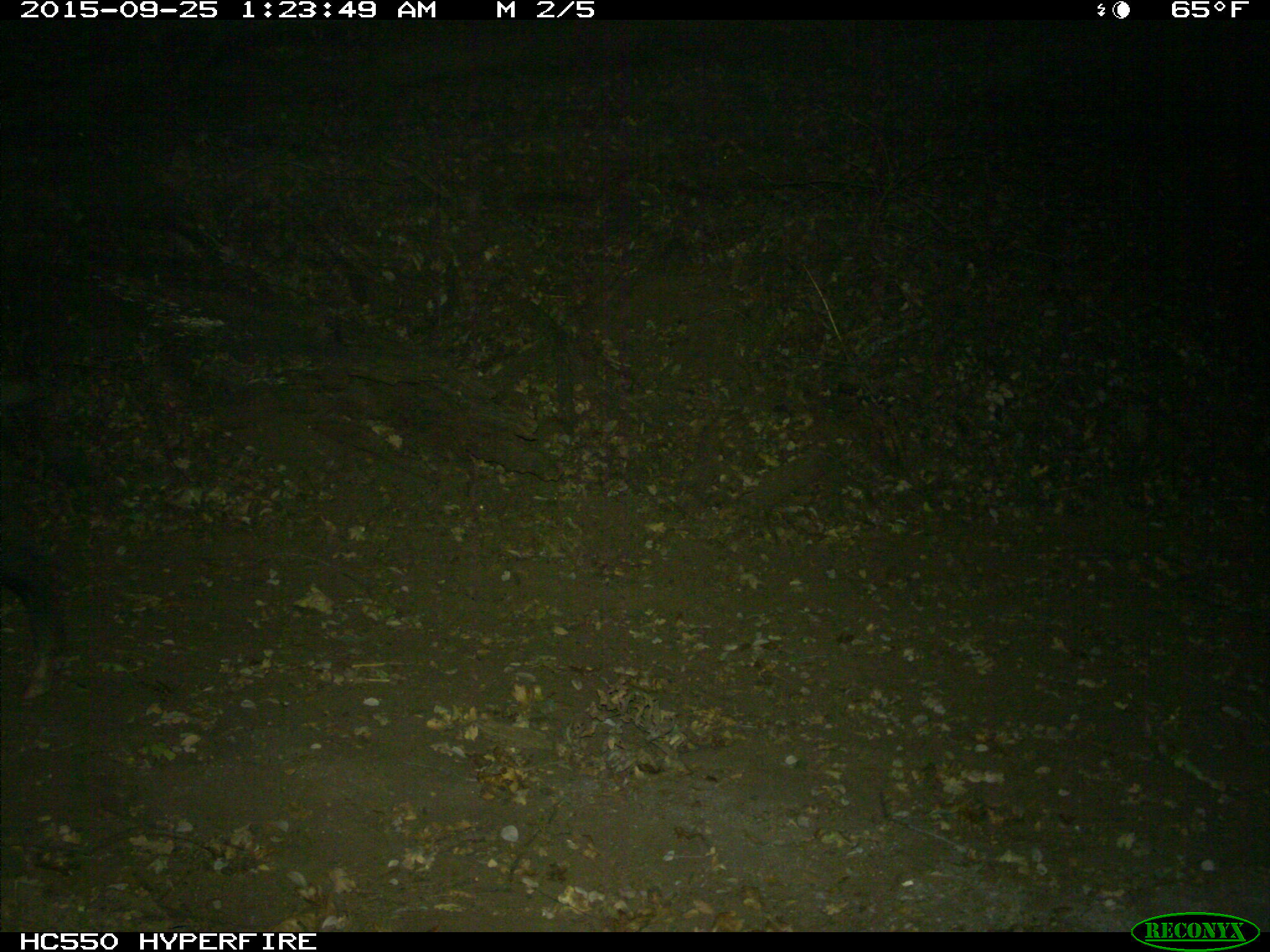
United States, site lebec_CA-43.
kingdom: Animalia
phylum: Chordata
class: Mammalia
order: Artiodactyla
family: Suidae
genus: Sus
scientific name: Sus scrofa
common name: wild boar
Sus scrofa (wild boar).